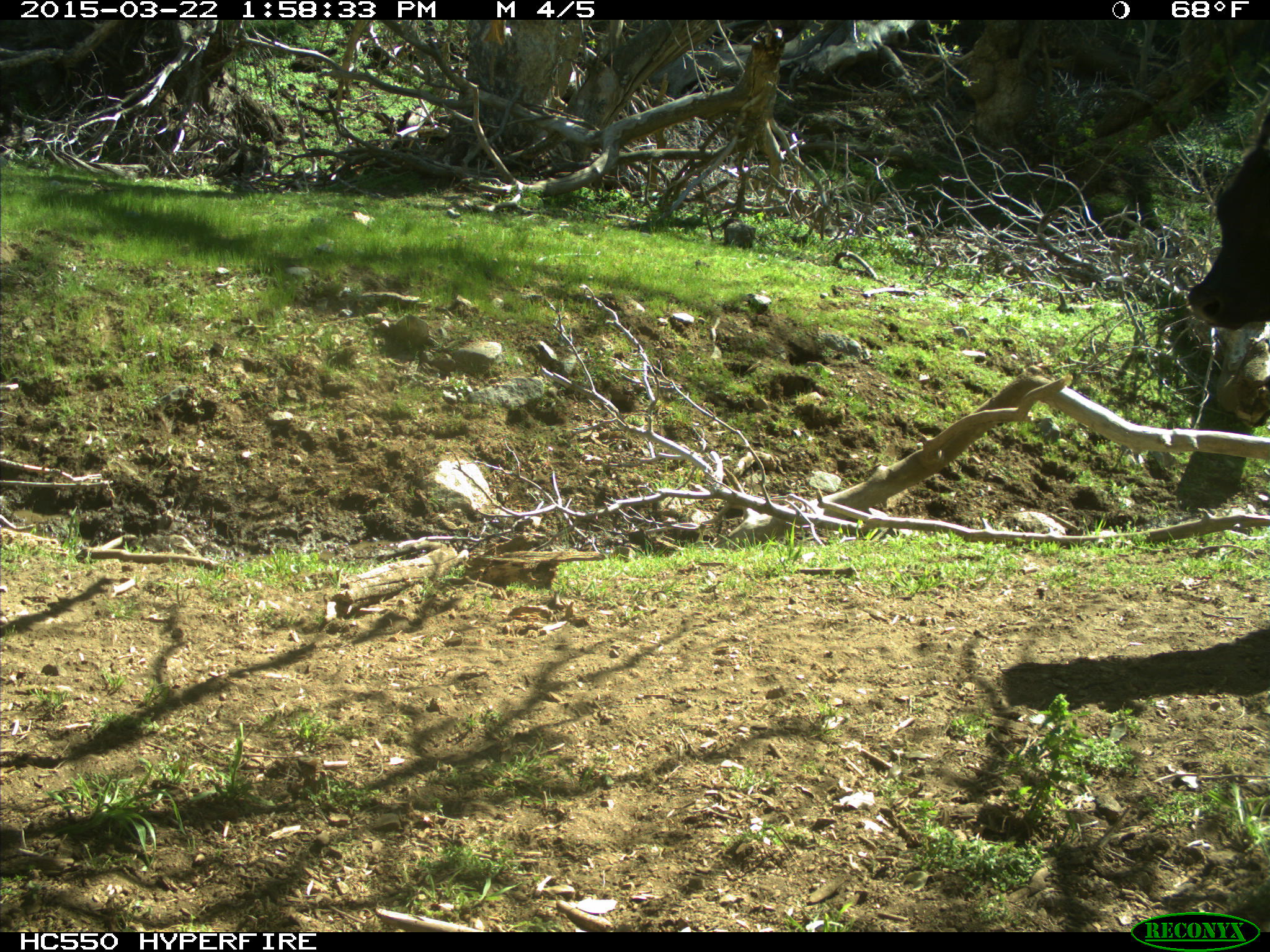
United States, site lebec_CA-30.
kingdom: Animalia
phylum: Chordata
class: Mammalia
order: Artiodactyla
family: Bovidae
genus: Bos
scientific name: Bos taurus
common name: domestic cow